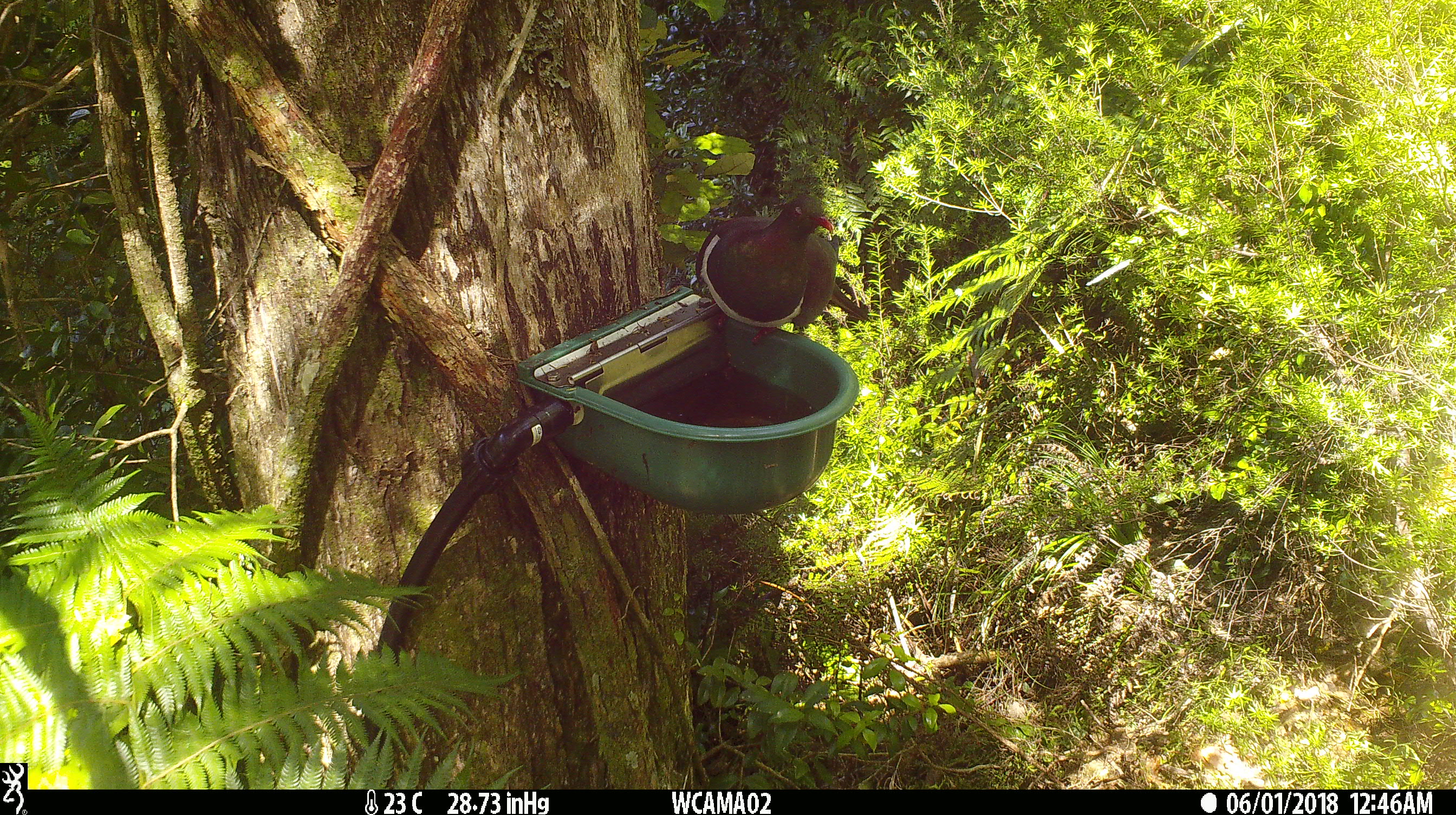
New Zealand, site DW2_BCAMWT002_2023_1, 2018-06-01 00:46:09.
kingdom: Animalia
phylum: Chordata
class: Aves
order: Columbiformes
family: Columbidae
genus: Hemiphaga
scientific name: Hemiphaga novaeseelandiae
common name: new zealand pigeon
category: kereru